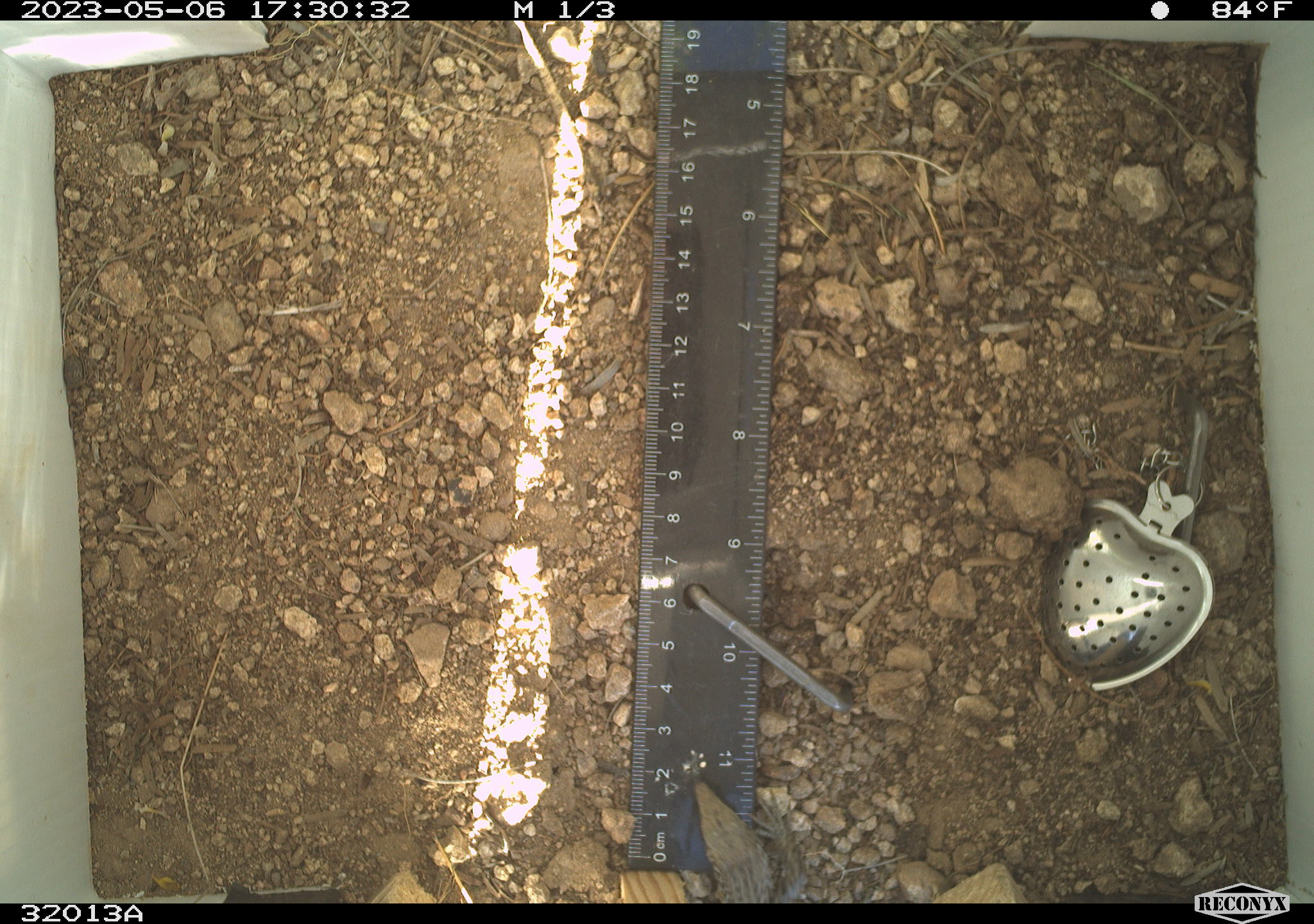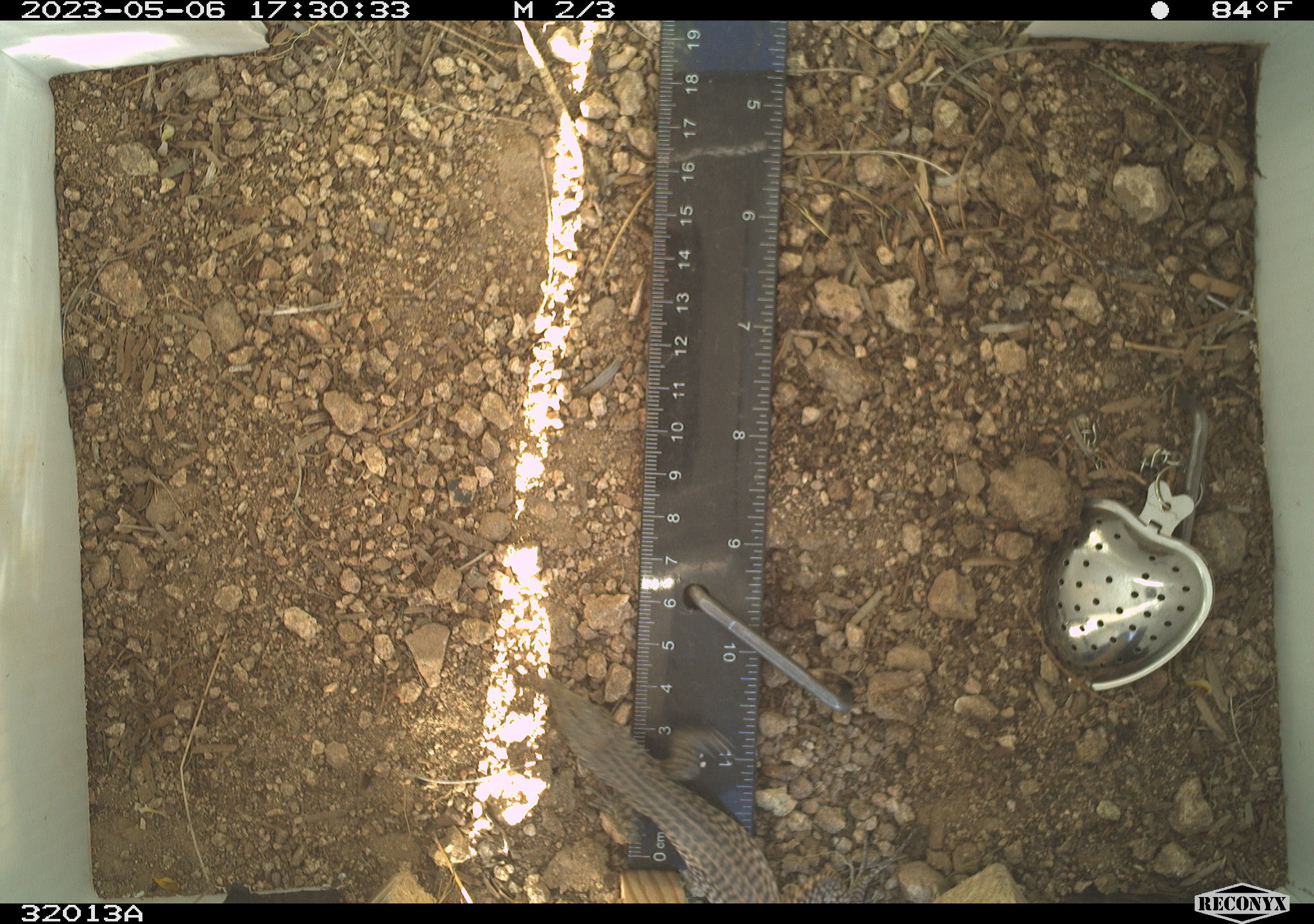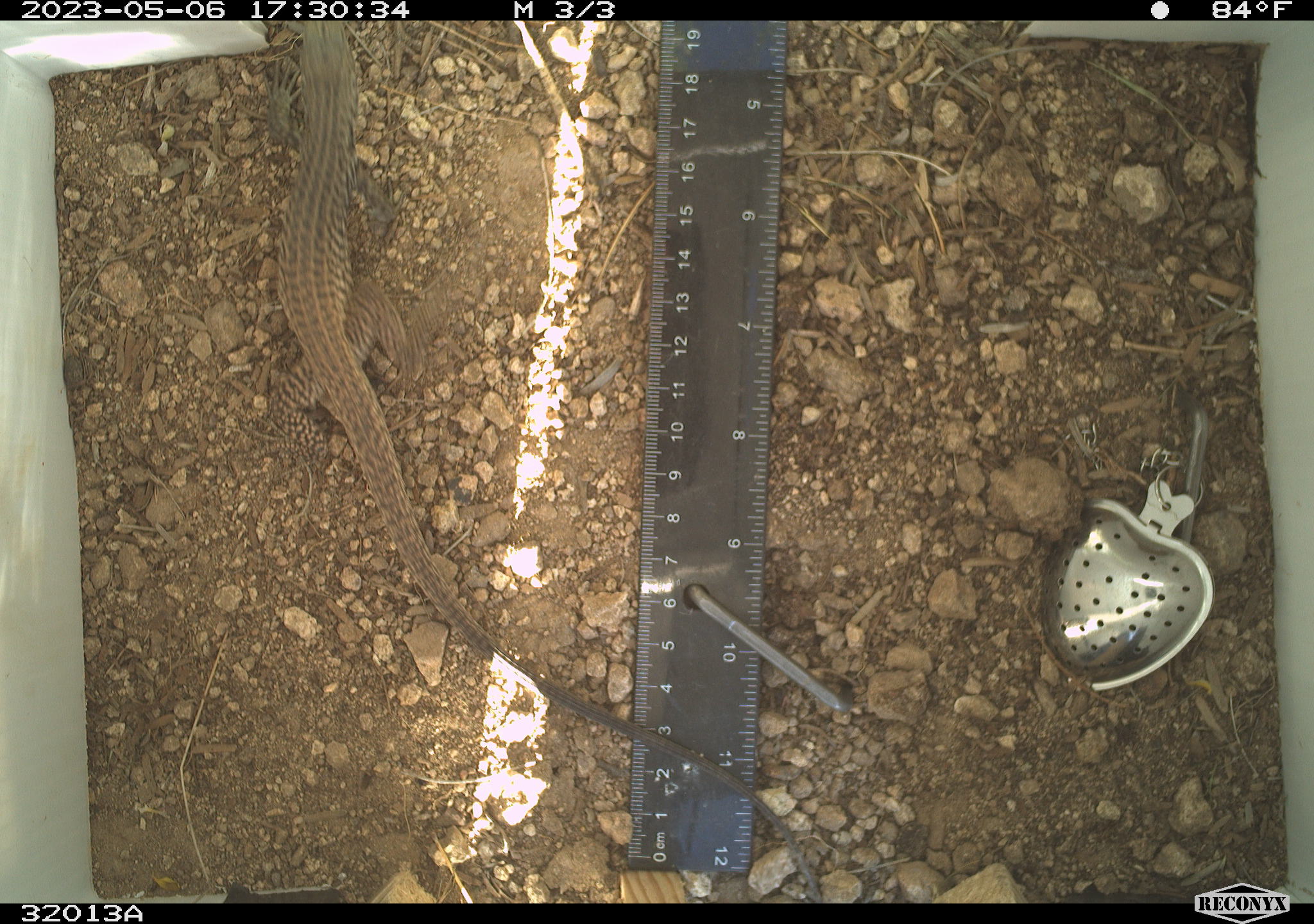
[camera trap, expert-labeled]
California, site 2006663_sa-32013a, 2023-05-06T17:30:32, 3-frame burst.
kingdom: Animalia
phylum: Chordata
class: Reptilia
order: Squamata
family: Teiidae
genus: Aspidoscelis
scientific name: Aspidoscelis tigris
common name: western whiptail